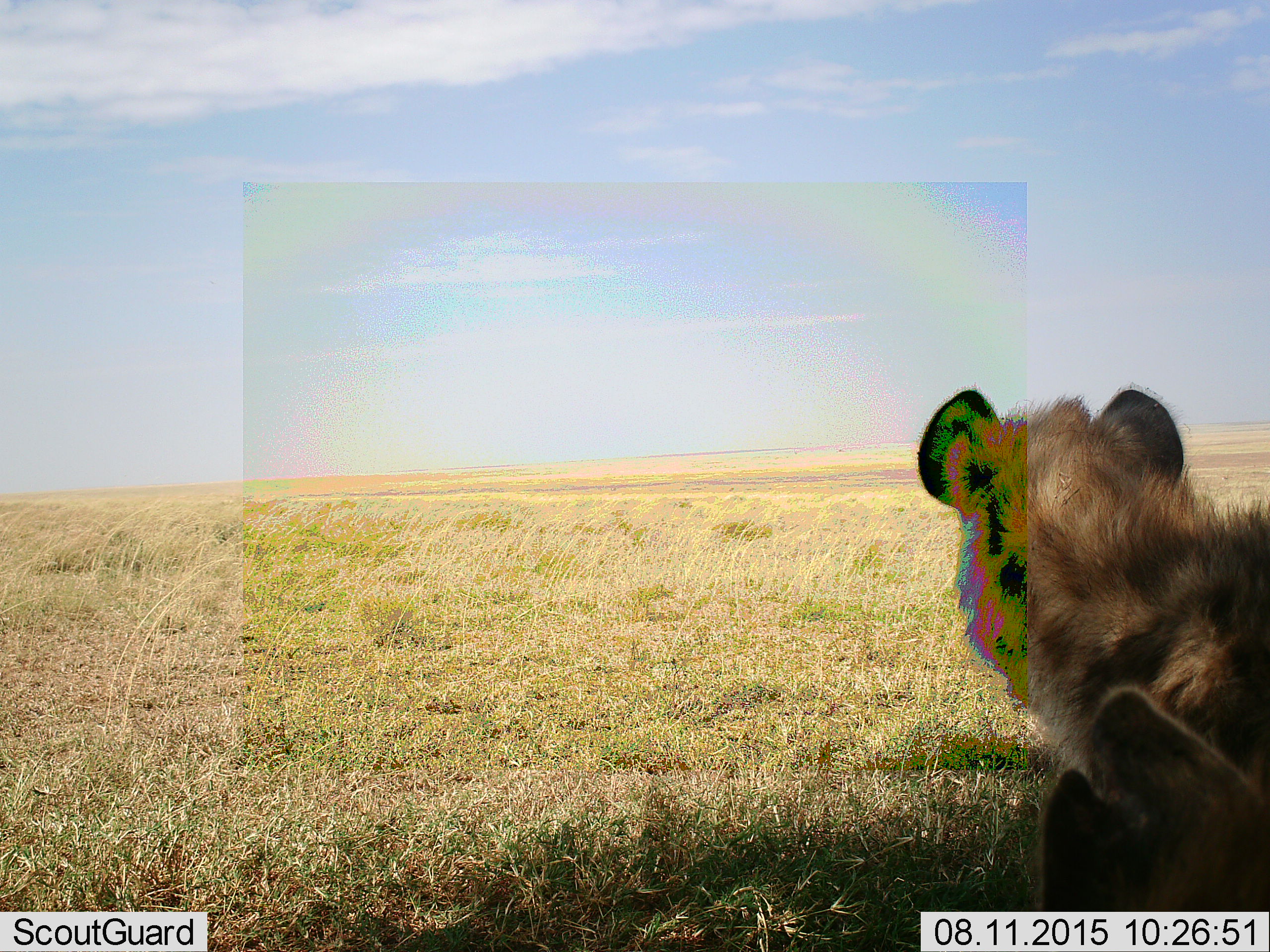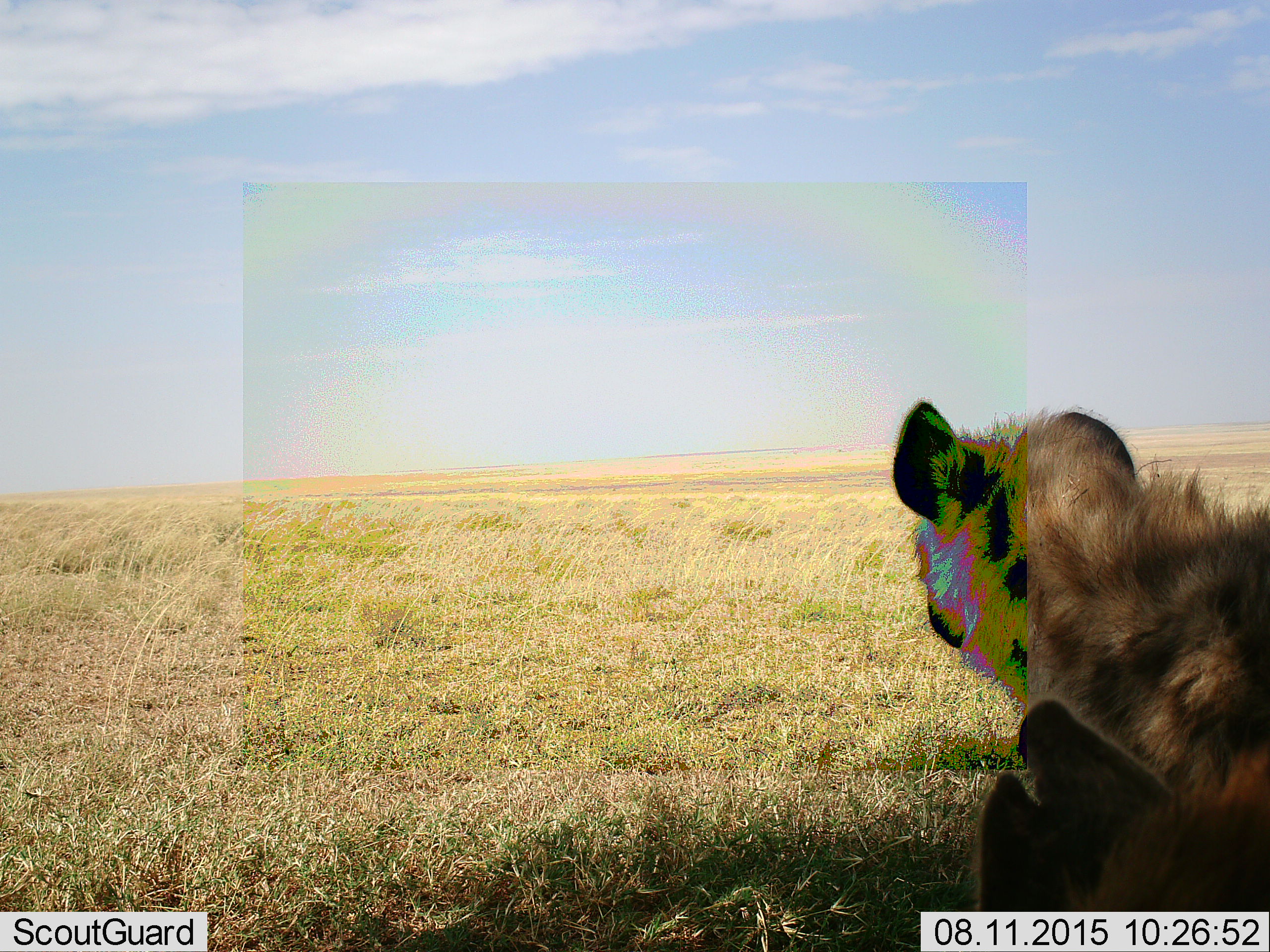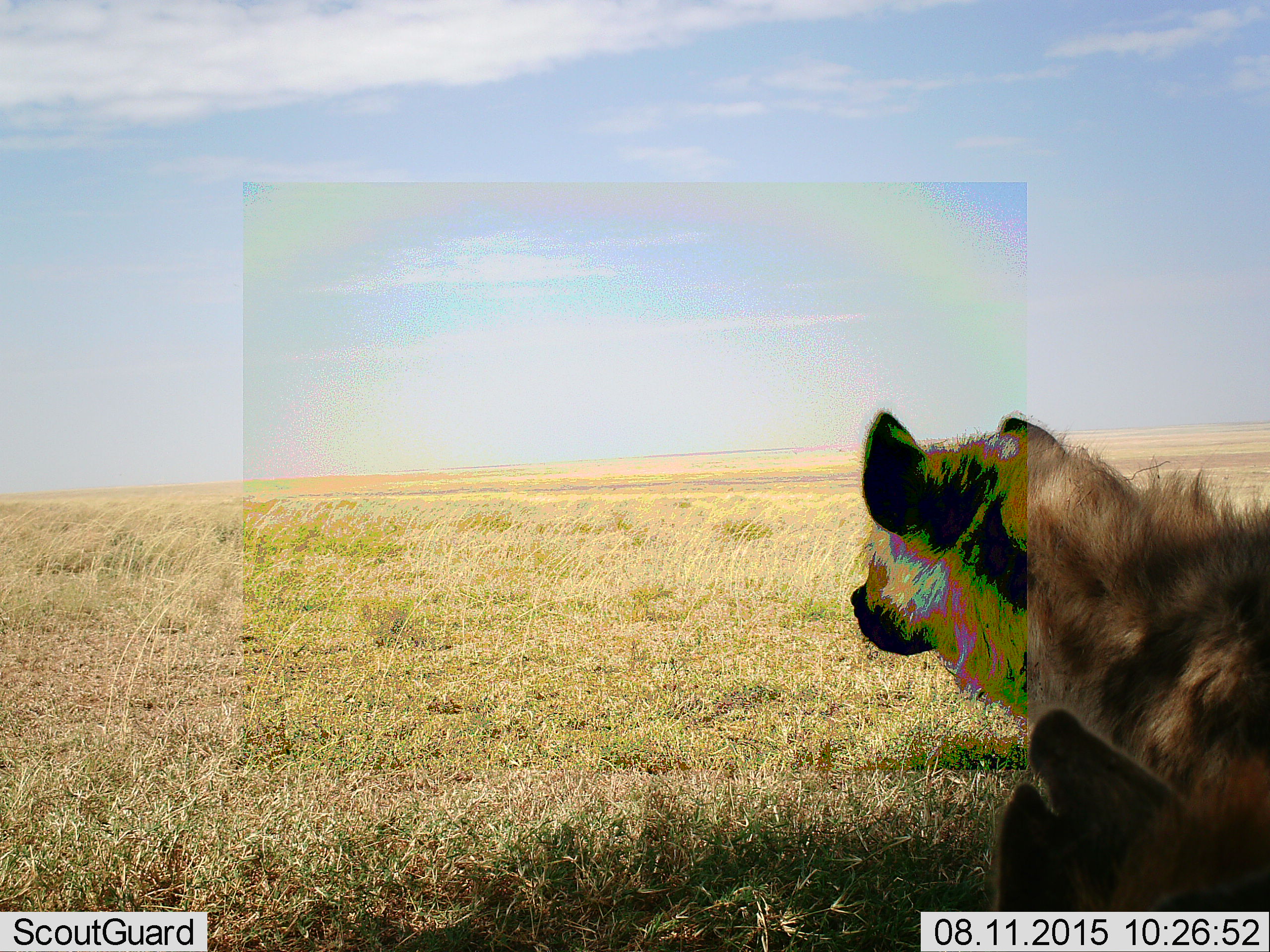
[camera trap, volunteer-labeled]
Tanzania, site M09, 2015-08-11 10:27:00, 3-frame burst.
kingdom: Animalia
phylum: Chordata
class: Mammalia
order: Carnivora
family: Hyaenidae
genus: Crocuta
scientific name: Crocuta crocuta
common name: spotted hyena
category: hyenaspotted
Hyenaspotted (spotted hyena) (Crocuta crocuta), count 2. Behavior (volunteer vote fractions): standing 100%, resting 33%, moving 0%, interacting 0%. Young present (vote fraction): 0%. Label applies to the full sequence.